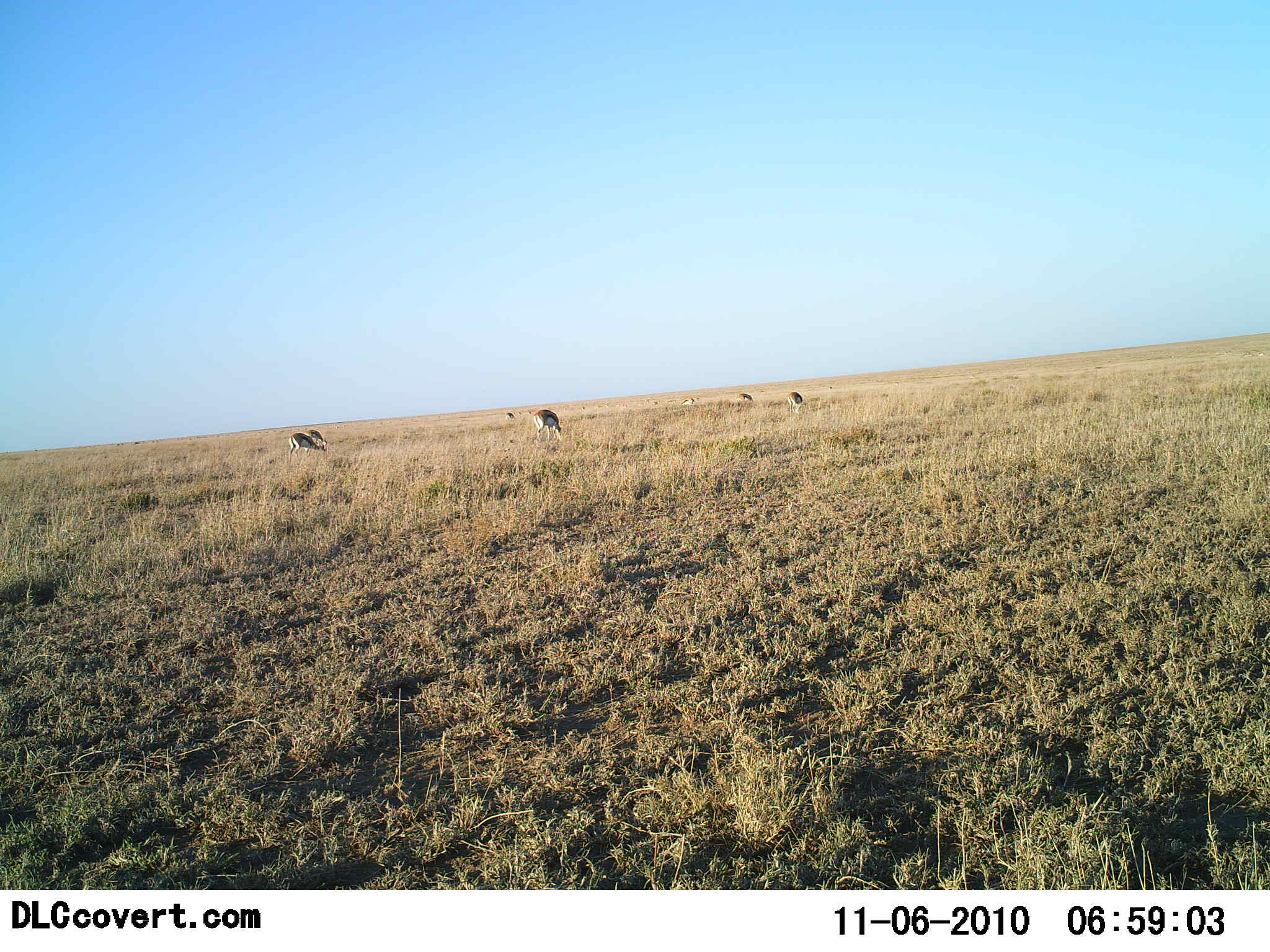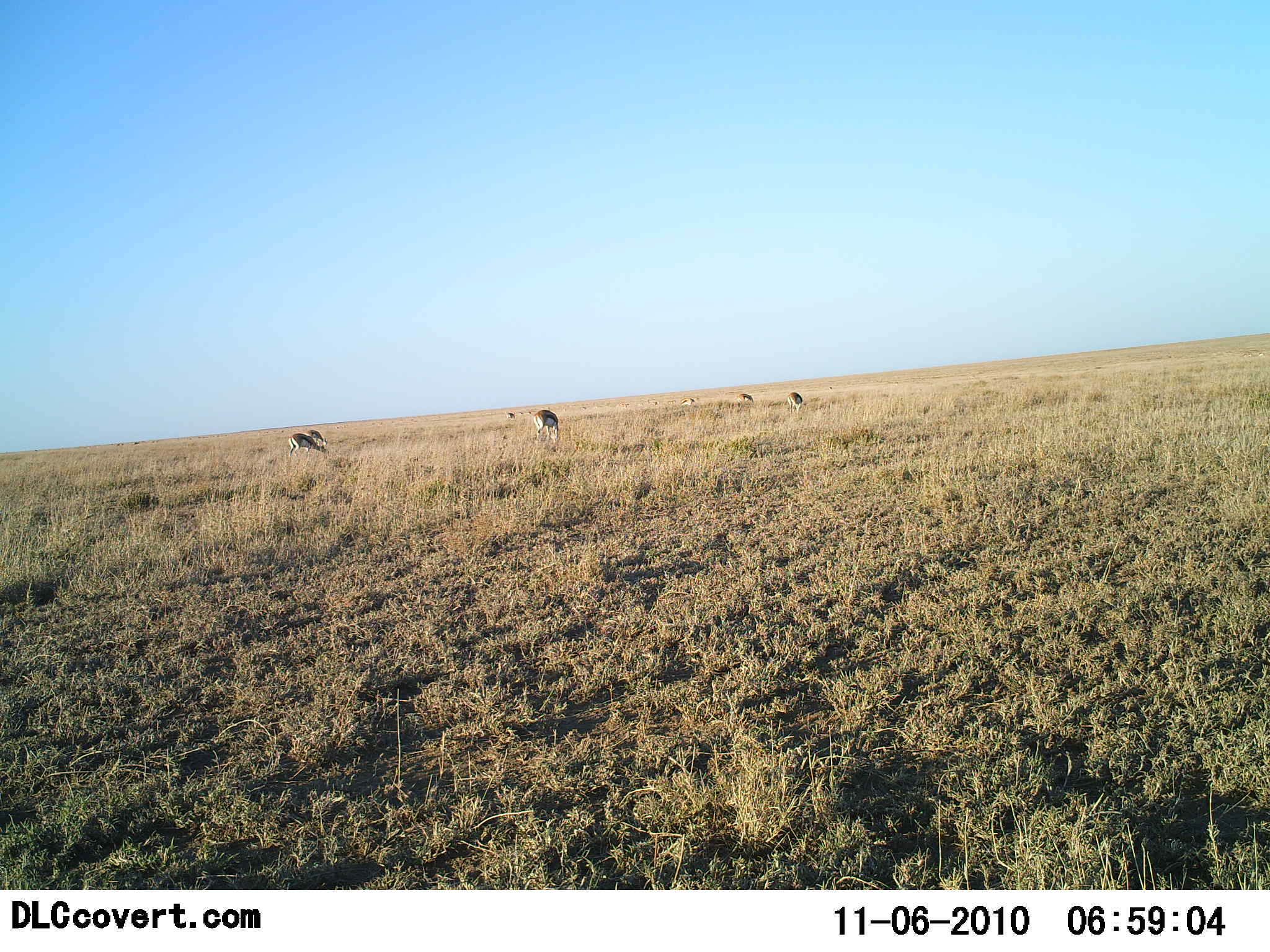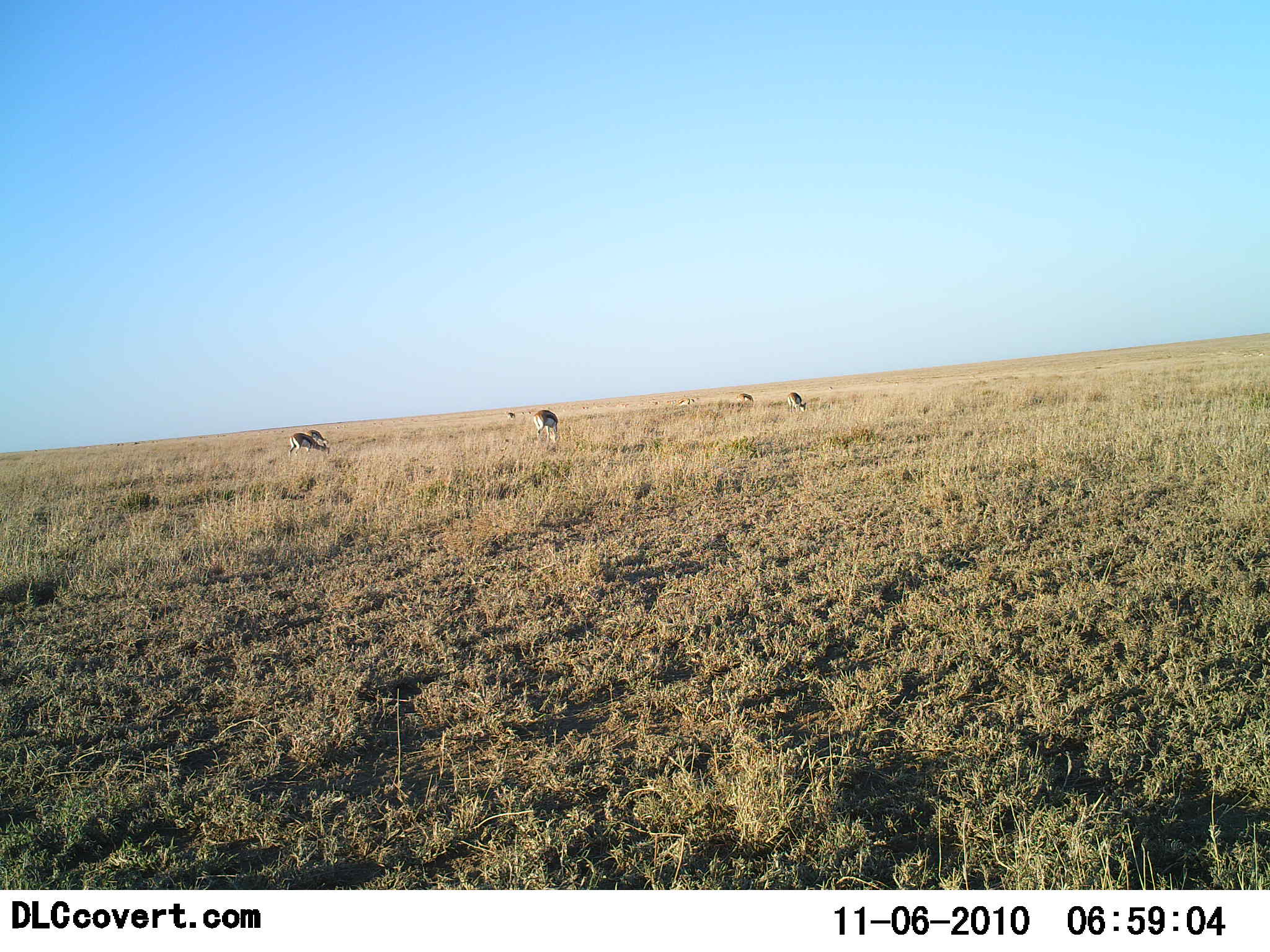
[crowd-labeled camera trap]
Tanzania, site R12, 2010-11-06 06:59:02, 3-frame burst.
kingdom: Animalia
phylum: Chordata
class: Mammalia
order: Artiodactyla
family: Bovidae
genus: Eudorcas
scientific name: Eudorcas thomsonii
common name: thomson's gazelle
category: gazellethomsons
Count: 6.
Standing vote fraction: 27%.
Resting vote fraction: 0%.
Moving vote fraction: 7%.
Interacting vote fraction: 0%.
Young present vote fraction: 0%.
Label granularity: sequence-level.